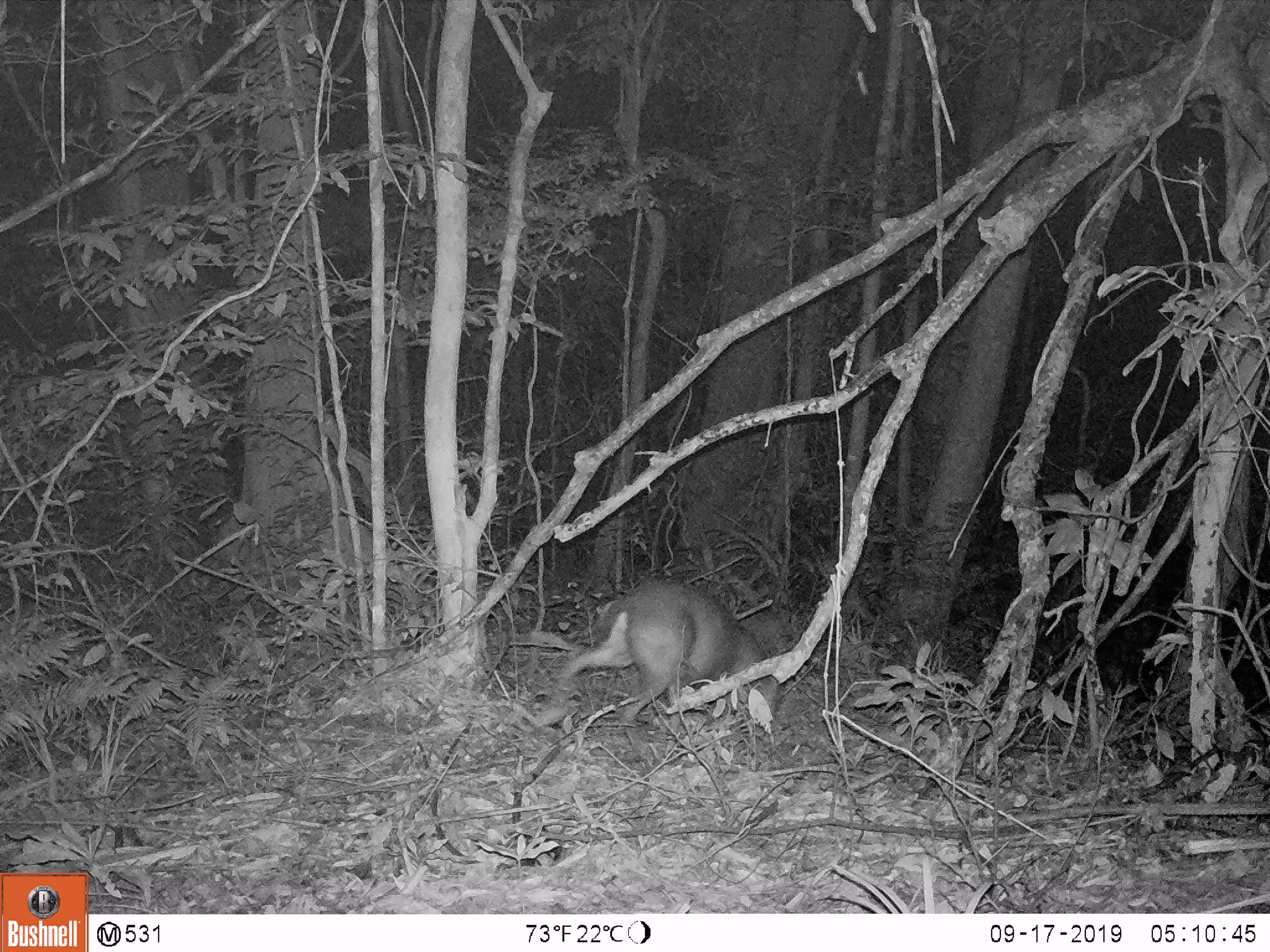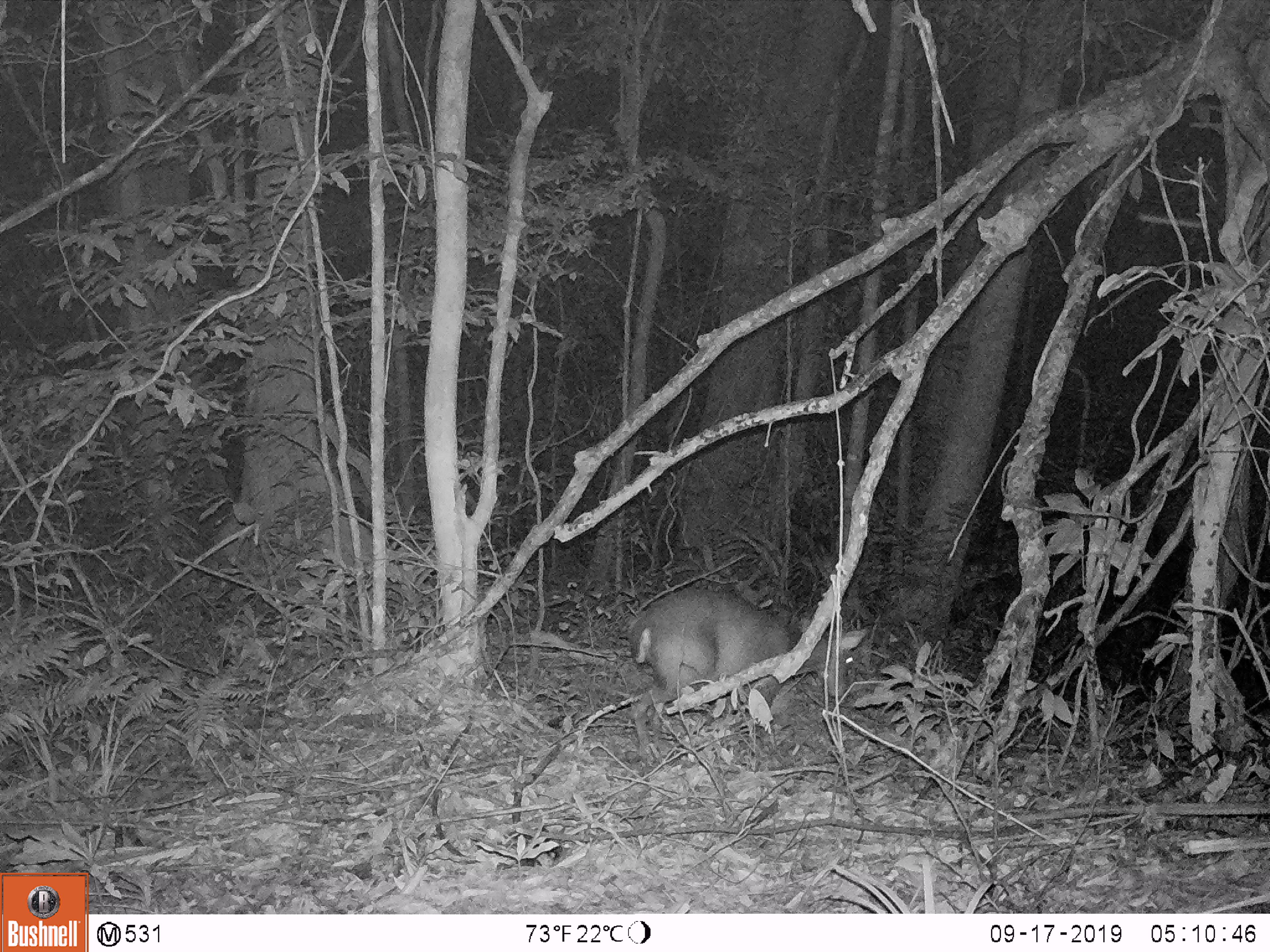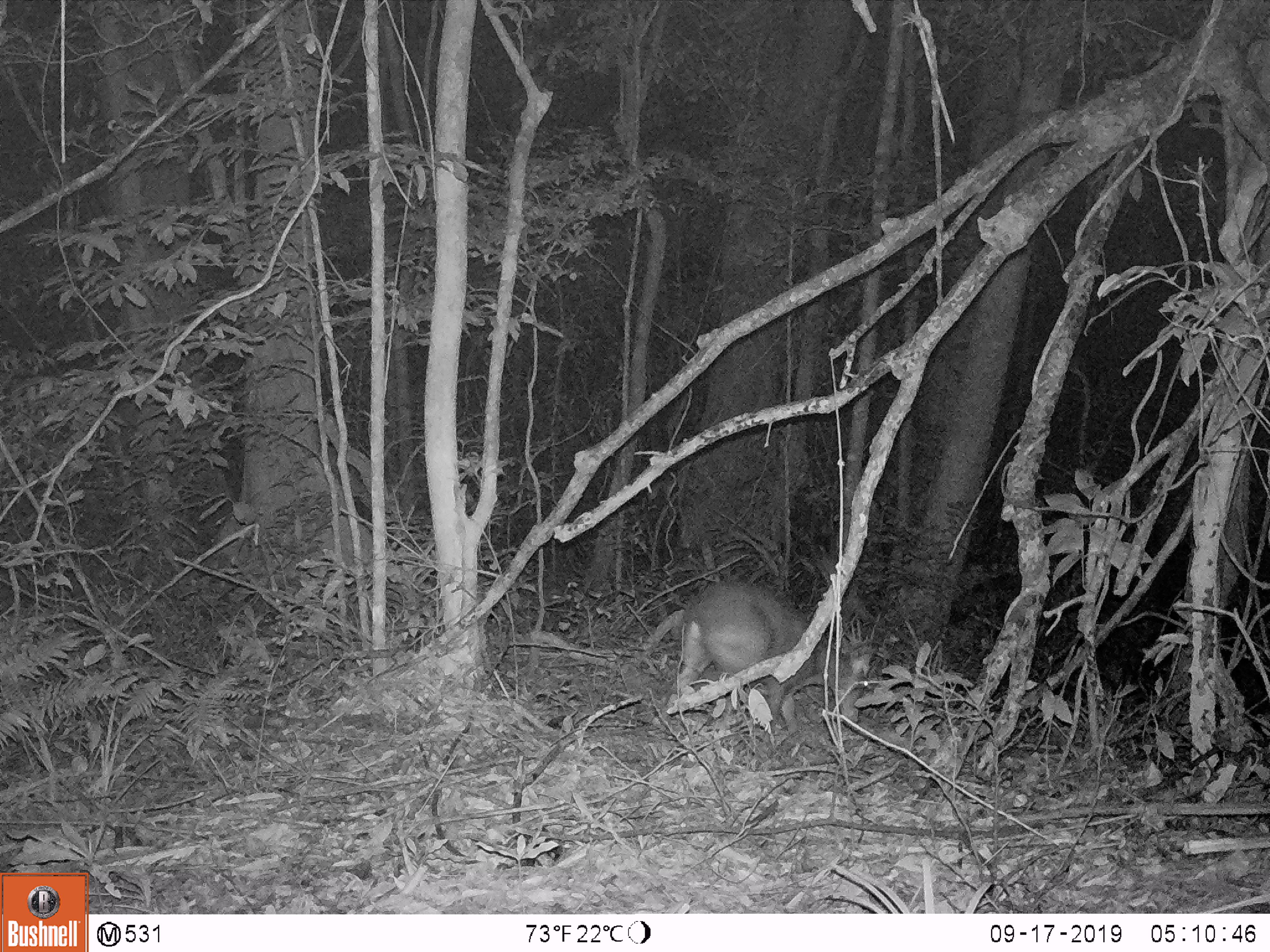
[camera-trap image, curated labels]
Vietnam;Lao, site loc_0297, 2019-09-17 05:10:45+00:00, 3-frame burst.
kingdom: Animalia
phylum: Chordata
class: Mammalia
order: Artiodactyla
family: Cervidae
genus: Muntiacus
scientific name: Muntiacus rooseveltorum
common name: roosevelt's muntjac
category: roosevelts muntjac group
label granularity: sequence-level